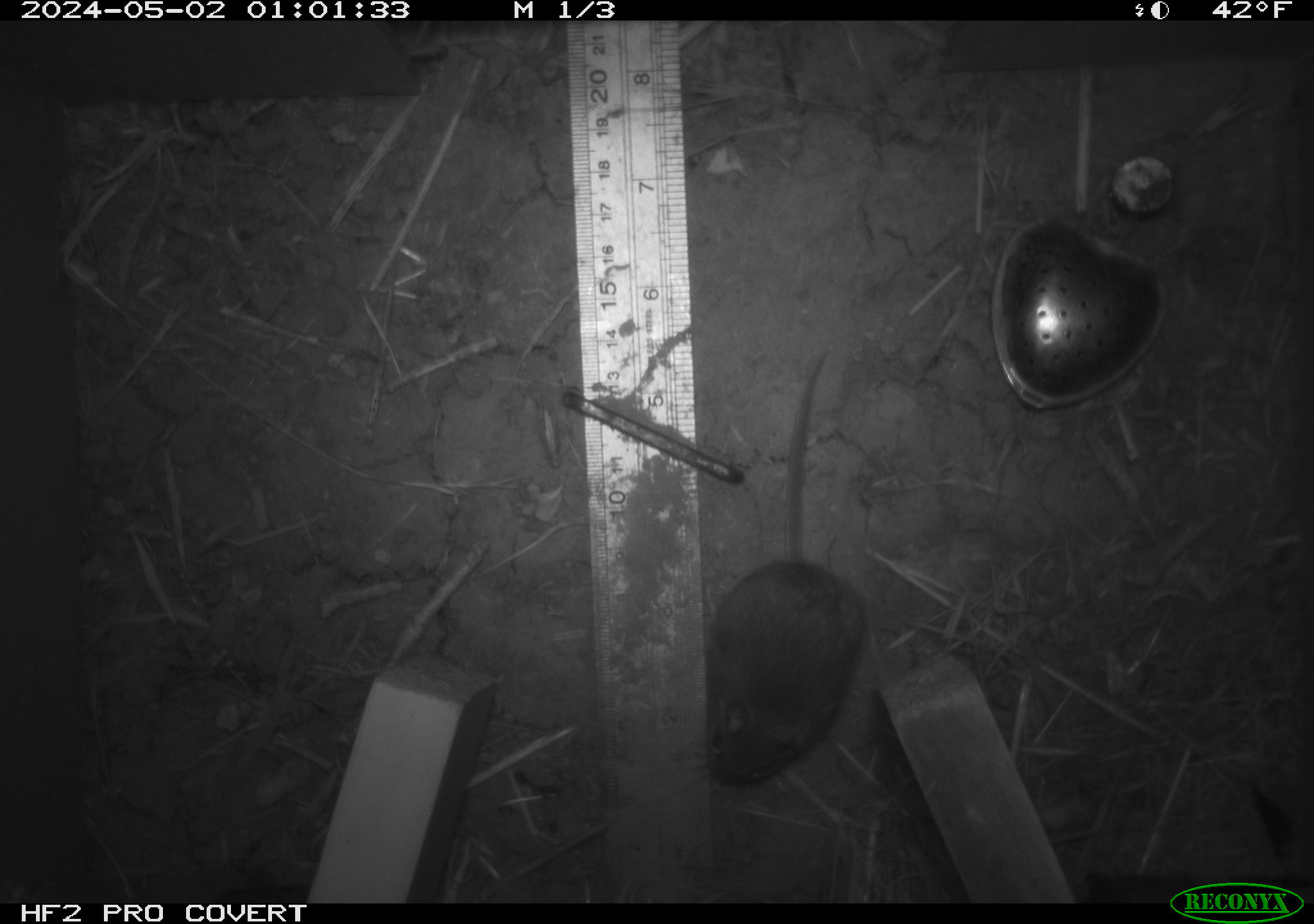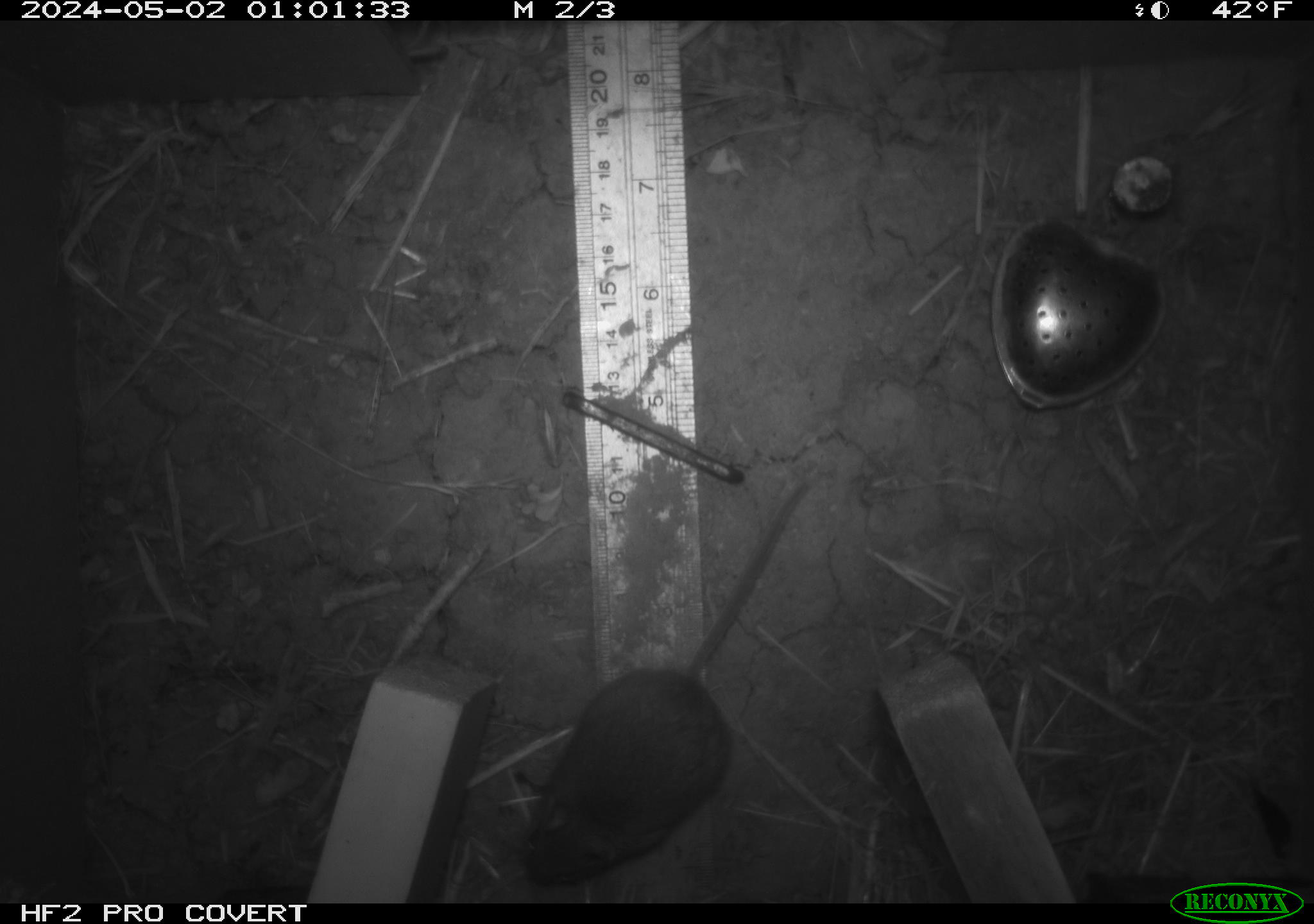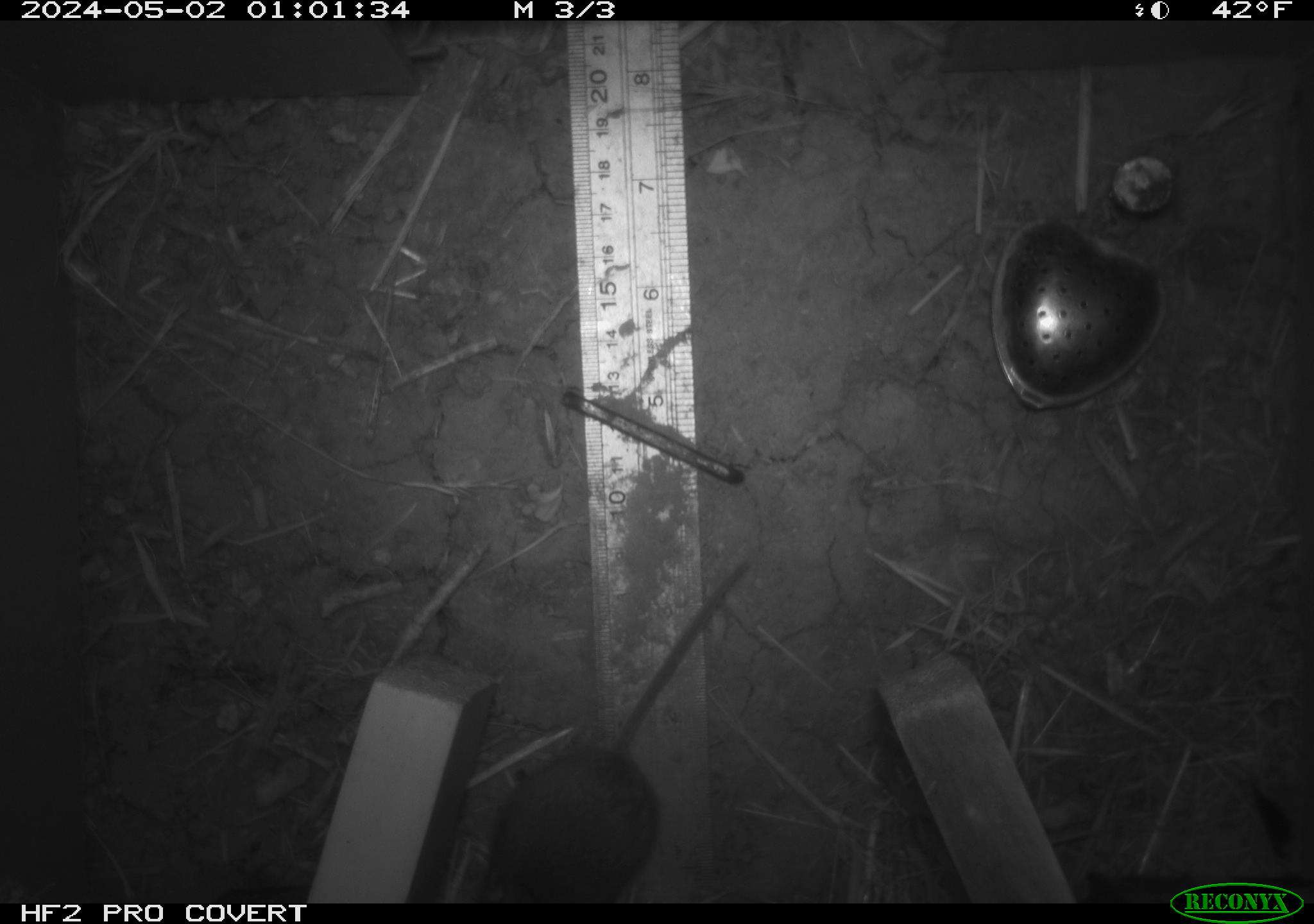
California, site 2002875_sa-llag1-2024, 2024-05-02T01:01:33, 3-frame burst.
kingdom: Animalia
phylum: Chordata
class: Mammalia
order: Rodentia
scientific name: Rodentia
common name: mouse species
Mouse species (Rodentia).